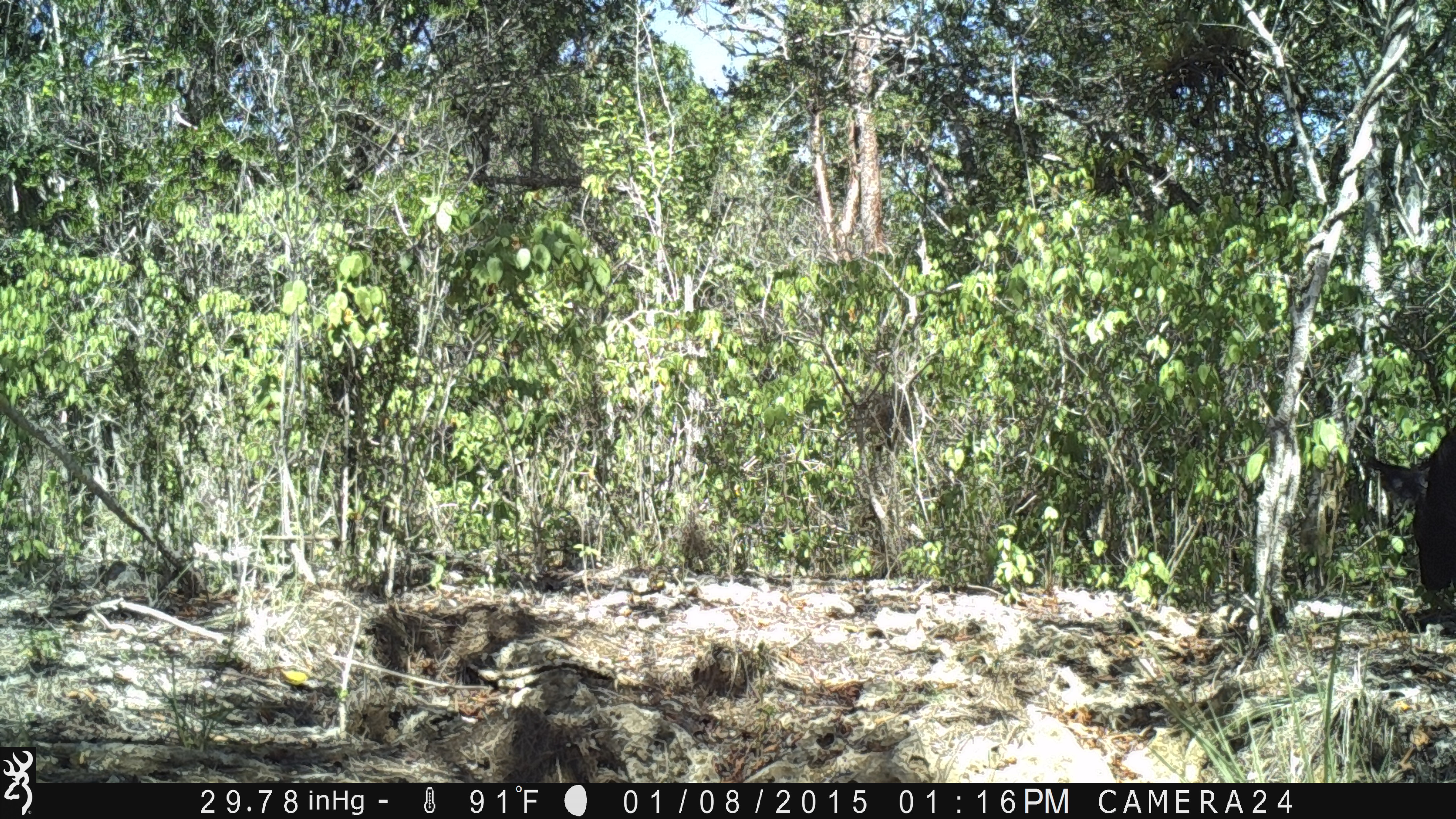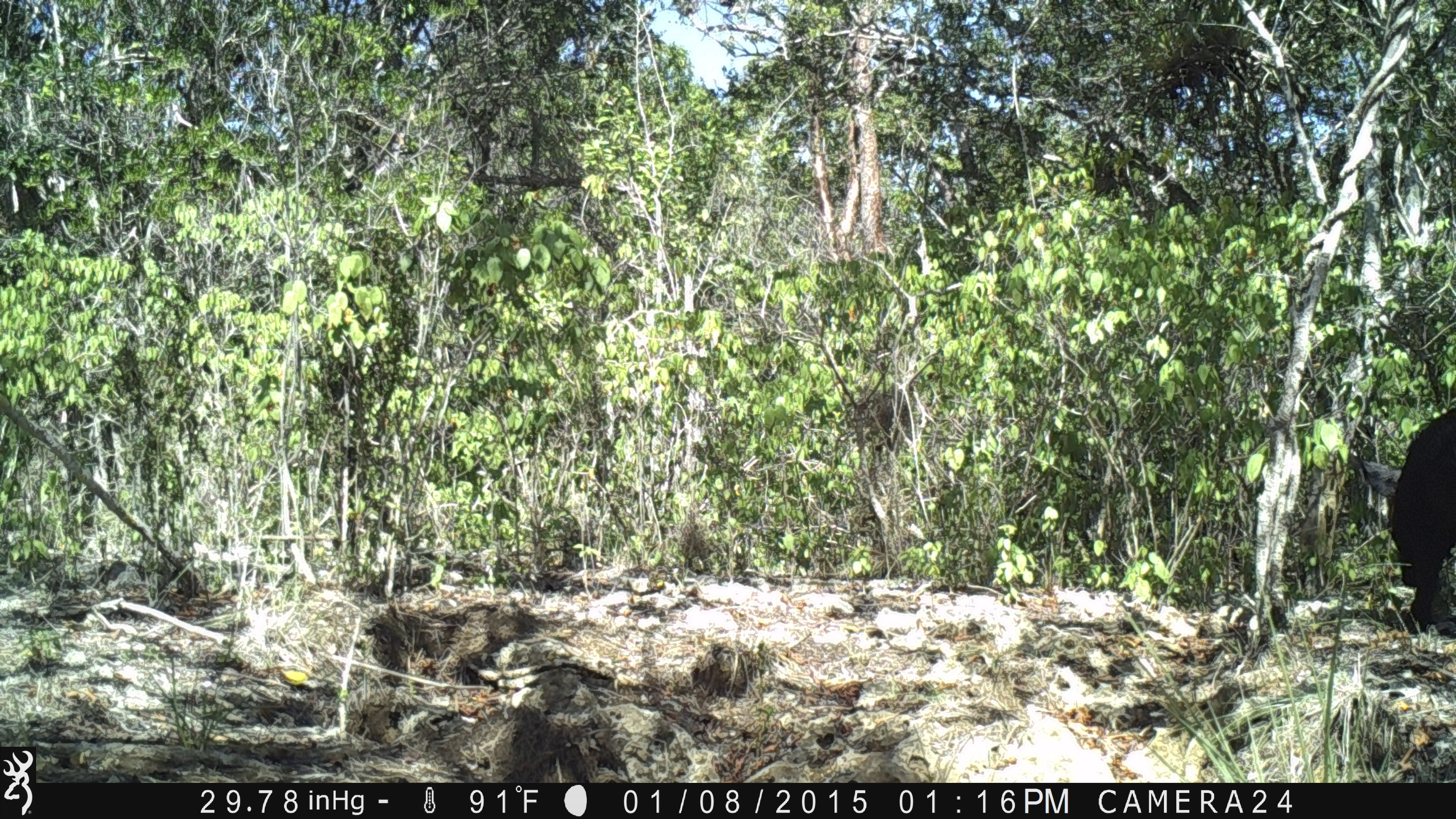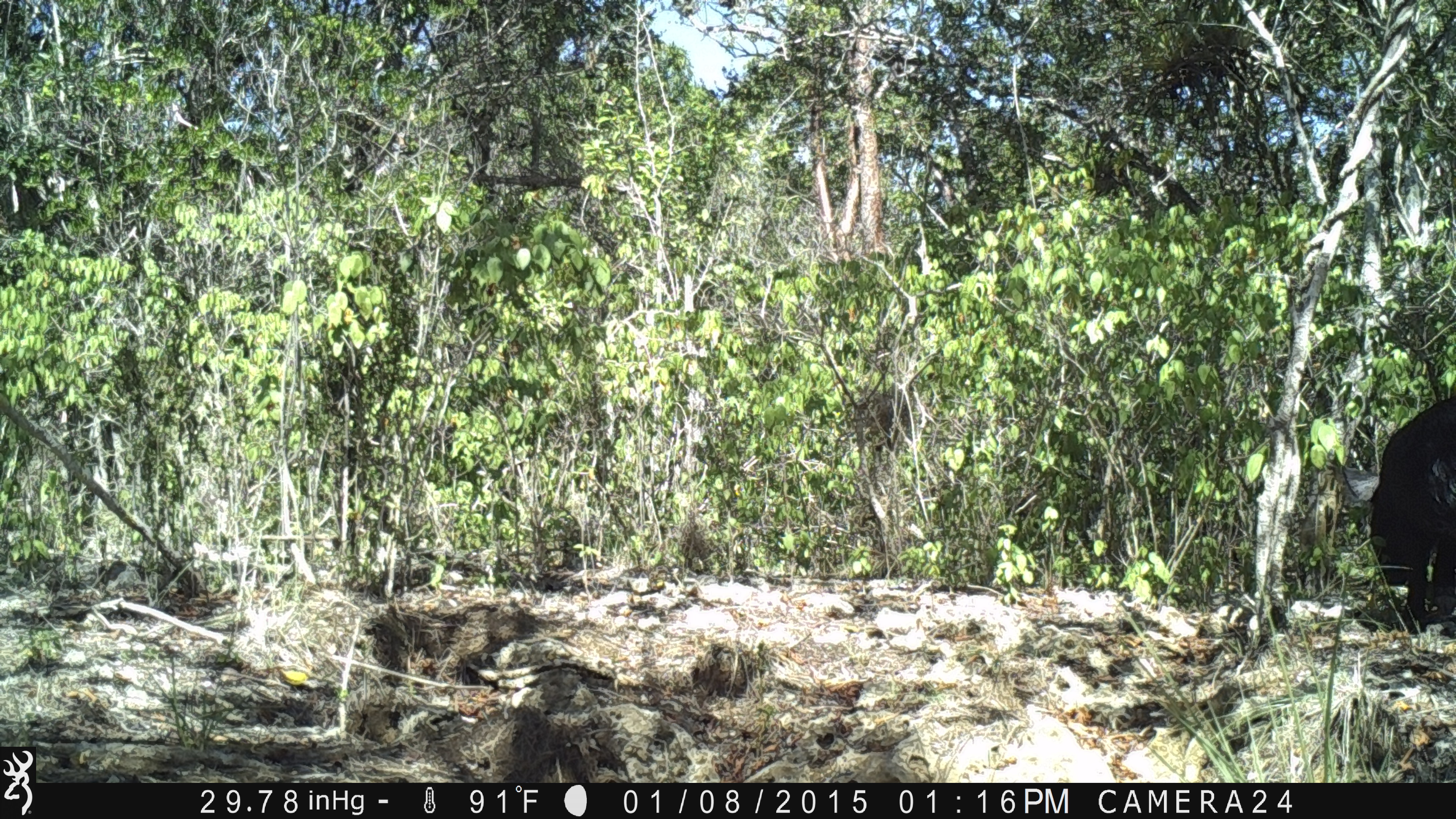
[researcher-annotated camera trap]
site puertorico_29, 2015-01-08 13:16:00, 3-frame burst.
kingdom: Animalia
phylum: Chordata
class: Mammalia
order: Artiodactyla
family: Suidae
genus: Sus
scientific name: Sus scrofa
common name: pig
Pig (Sus scrofa).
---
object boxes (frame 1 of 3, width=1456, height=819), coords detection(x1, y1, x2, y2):
pig: detection(1362, 413, 1456, 594)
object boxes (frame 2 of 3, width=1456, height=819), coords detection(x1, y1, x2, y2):
pig: detection(1360, 398, 1455, 637)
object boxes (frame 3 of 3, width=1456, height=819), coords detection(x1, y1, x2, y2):
pig: detection(1361, 392, 1456, 639)